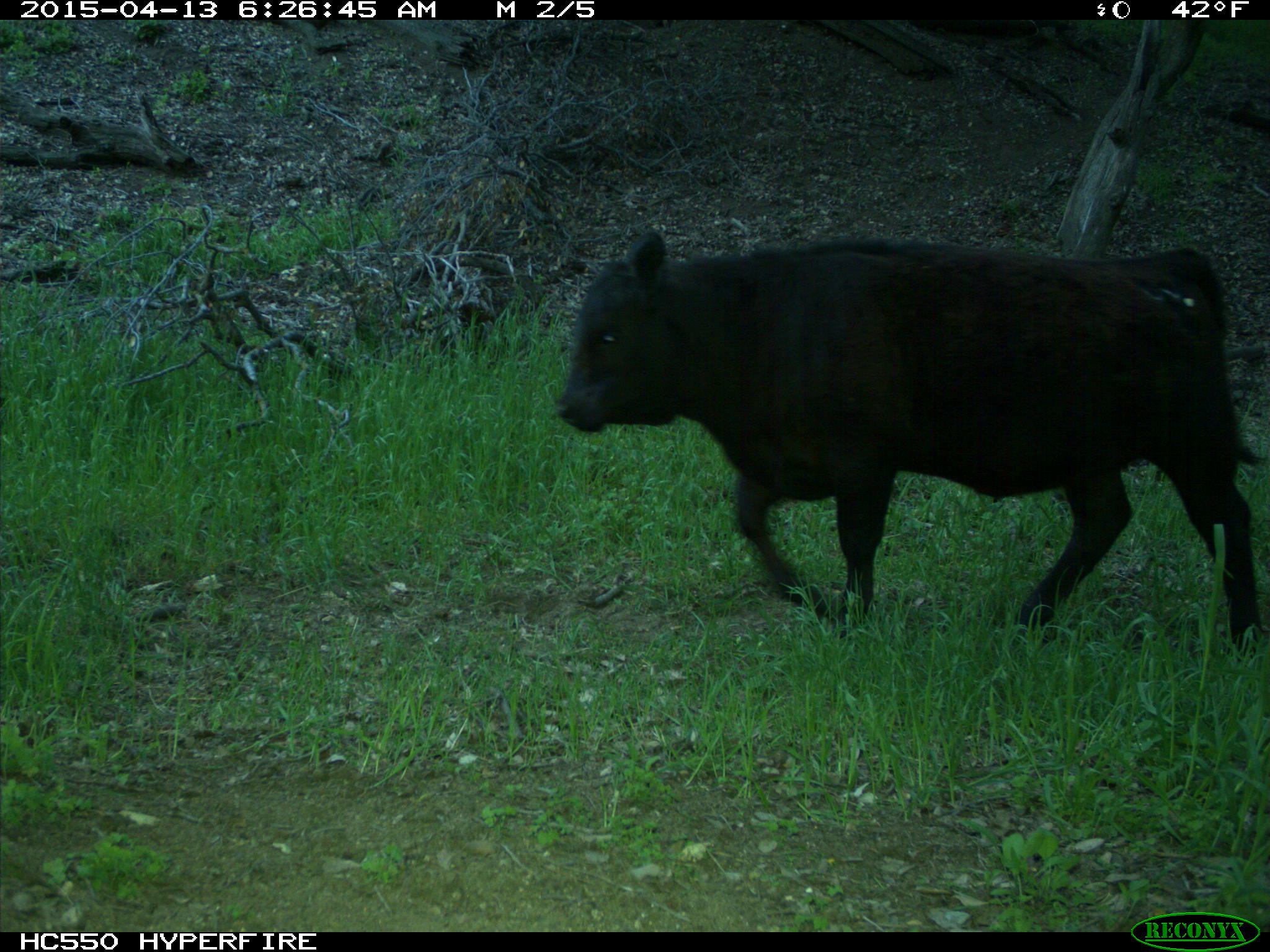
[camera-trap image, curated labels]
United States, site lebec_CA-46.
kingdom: Animalia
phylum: Chordata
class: Mammalia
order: Artiodactyla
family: Bovidae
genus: Bos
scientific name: Bos taurus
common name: domestic cow